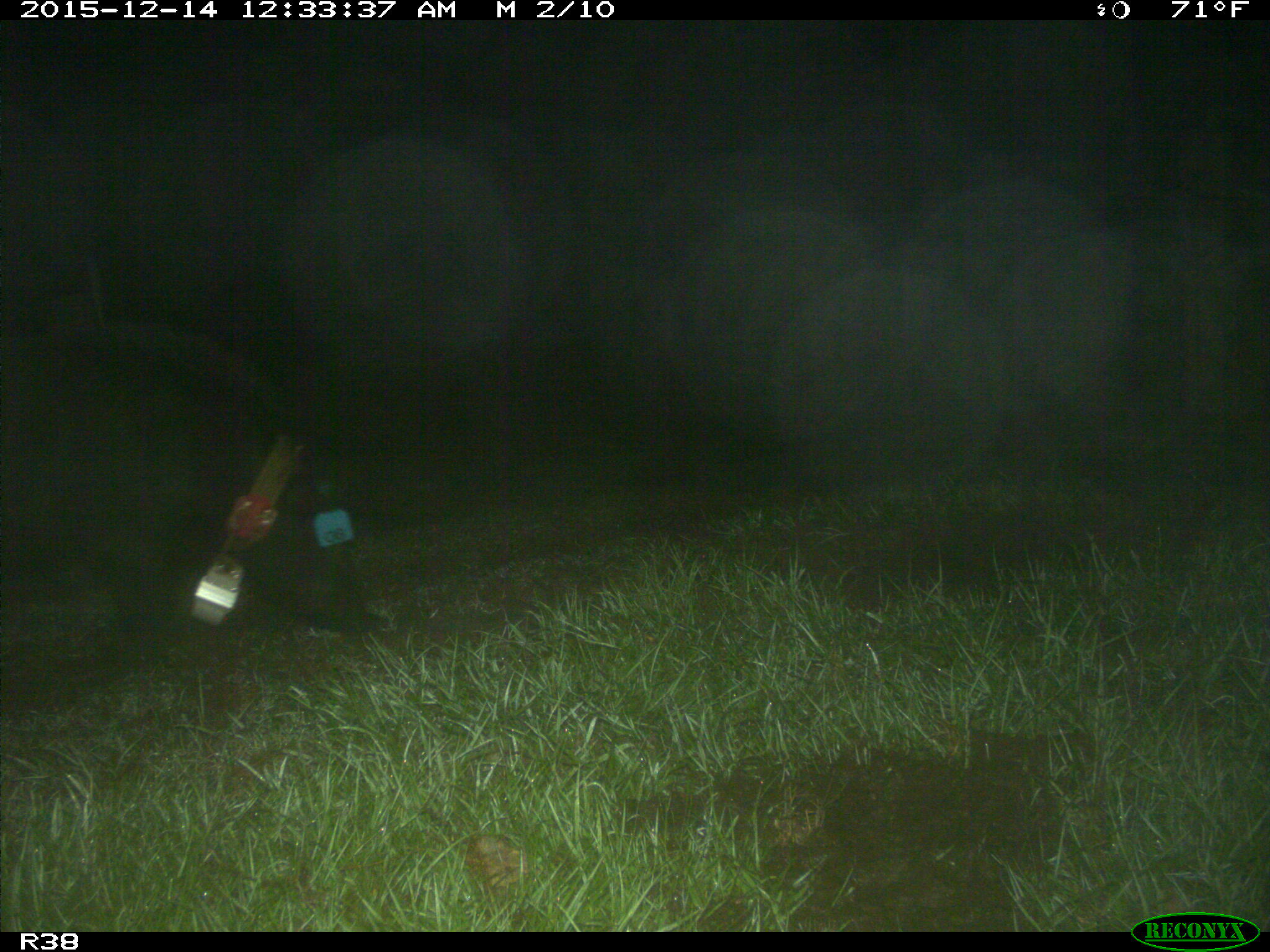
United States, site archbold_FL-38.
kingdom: Animalia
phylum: Chordata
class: Mammalia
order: Artiodactyla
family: Suidae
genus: Sus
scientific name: Sus scrofa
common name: wild boar